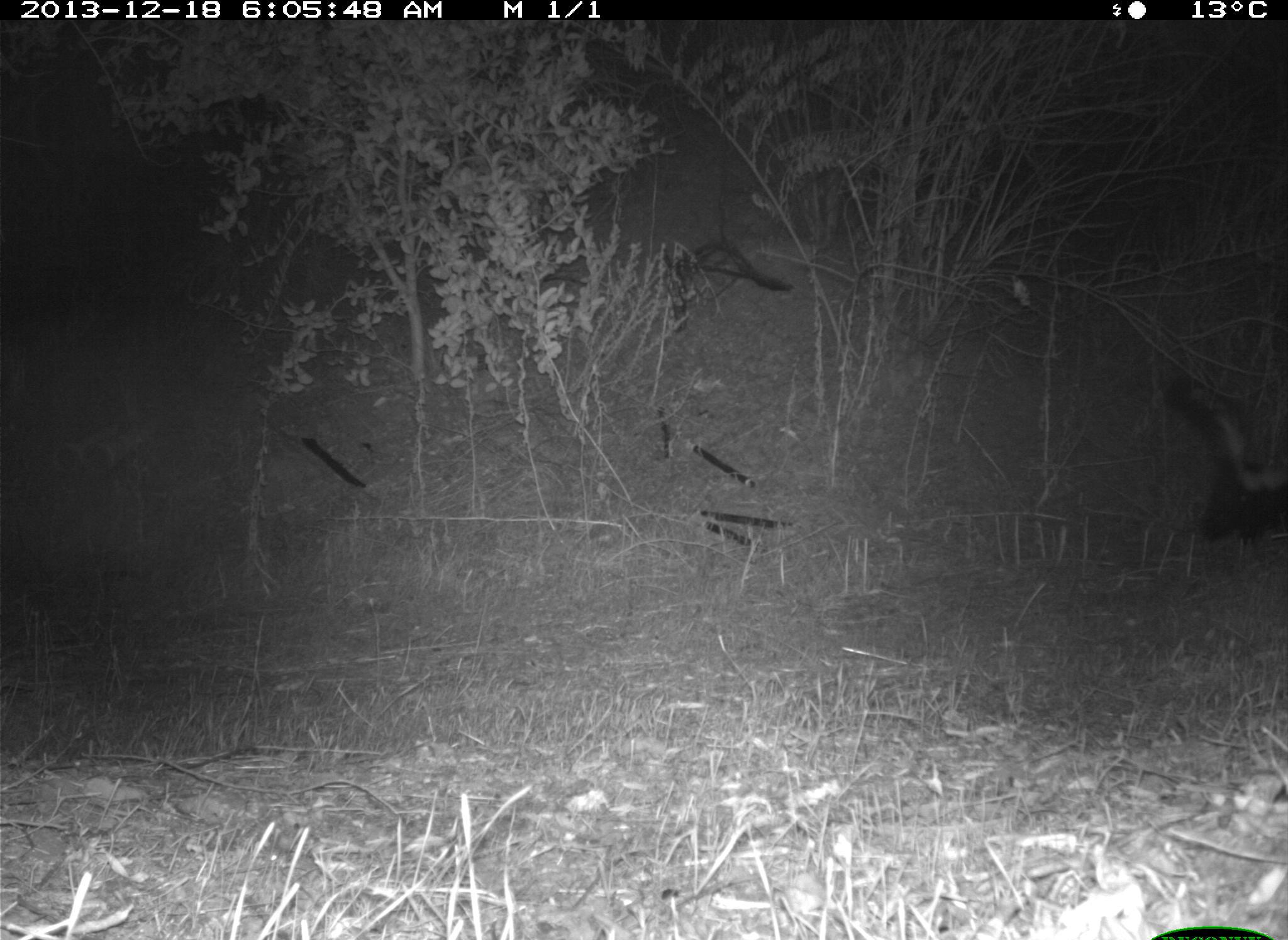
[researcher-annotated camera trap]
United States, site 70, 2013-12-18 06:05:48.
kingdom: Animalia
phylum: Chordata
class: Mammalia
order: Carnivora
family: Mephitidae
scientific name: Mephitidae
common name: skunk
Skunk (Mephitidae).